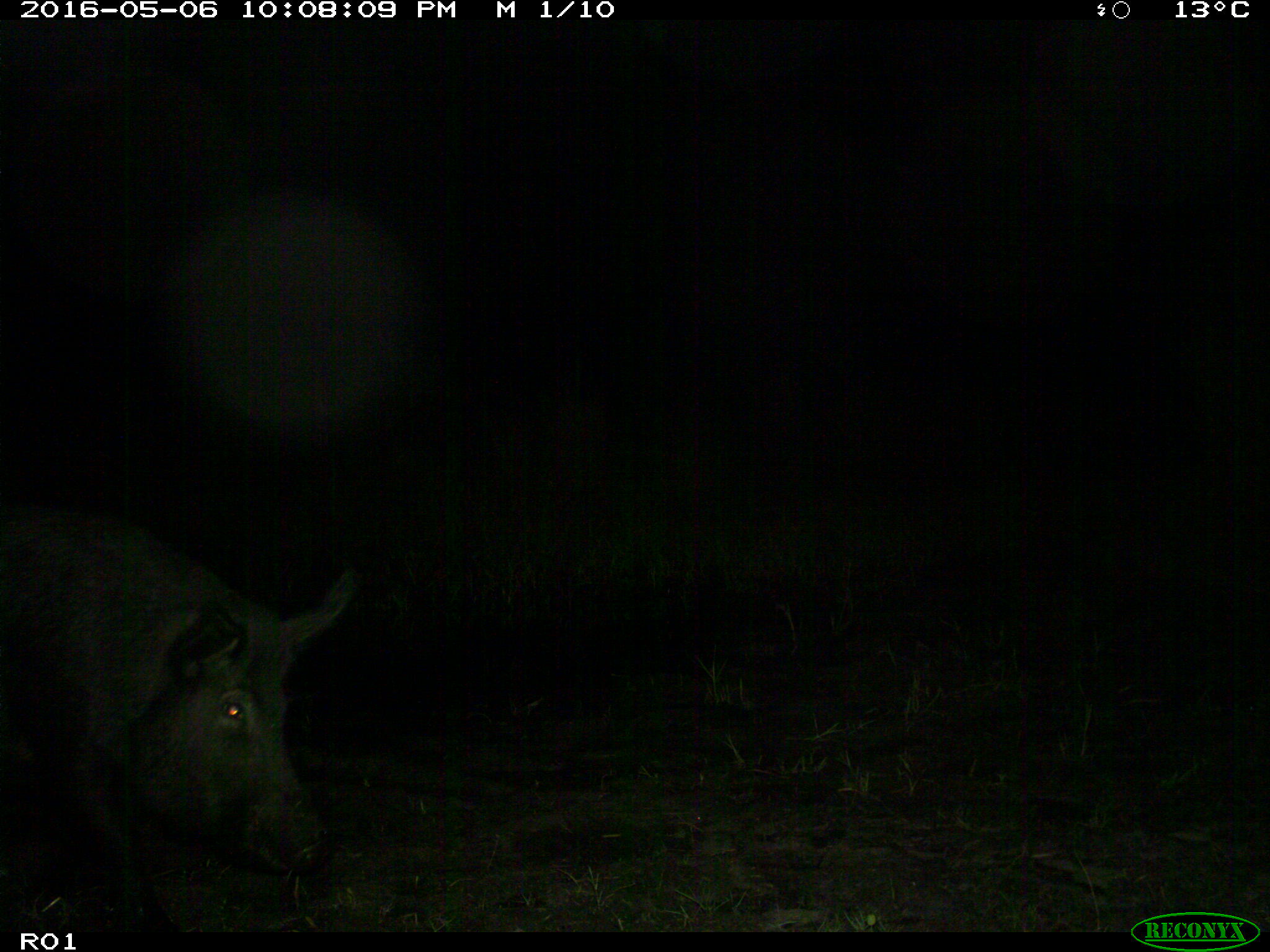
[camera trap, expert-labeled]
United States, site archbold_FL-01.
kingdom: Animalia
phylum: Chordata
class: Mammalia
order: Artiodactyla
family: Suidae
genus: Sus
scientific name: Sus scrofa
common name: wild boar